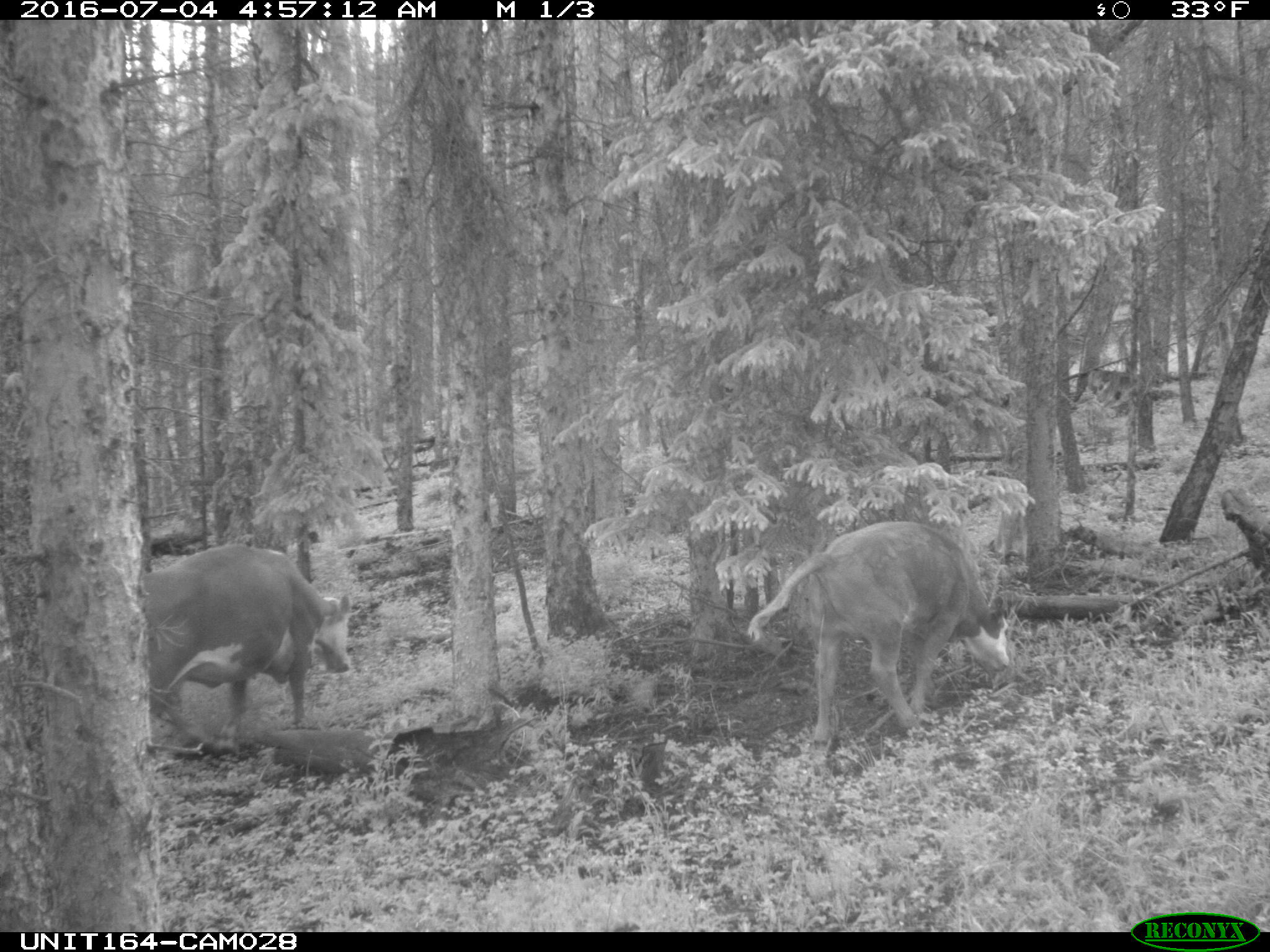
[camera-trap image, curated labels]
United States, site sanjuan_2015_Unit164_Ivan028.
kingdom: Animalia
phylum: Chordata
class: Mammalia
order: Artiodactyla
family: Bovidae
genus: Bos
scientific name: Bos taurus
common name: domestic cow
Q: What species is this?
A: Bos taurus (domestic cow).